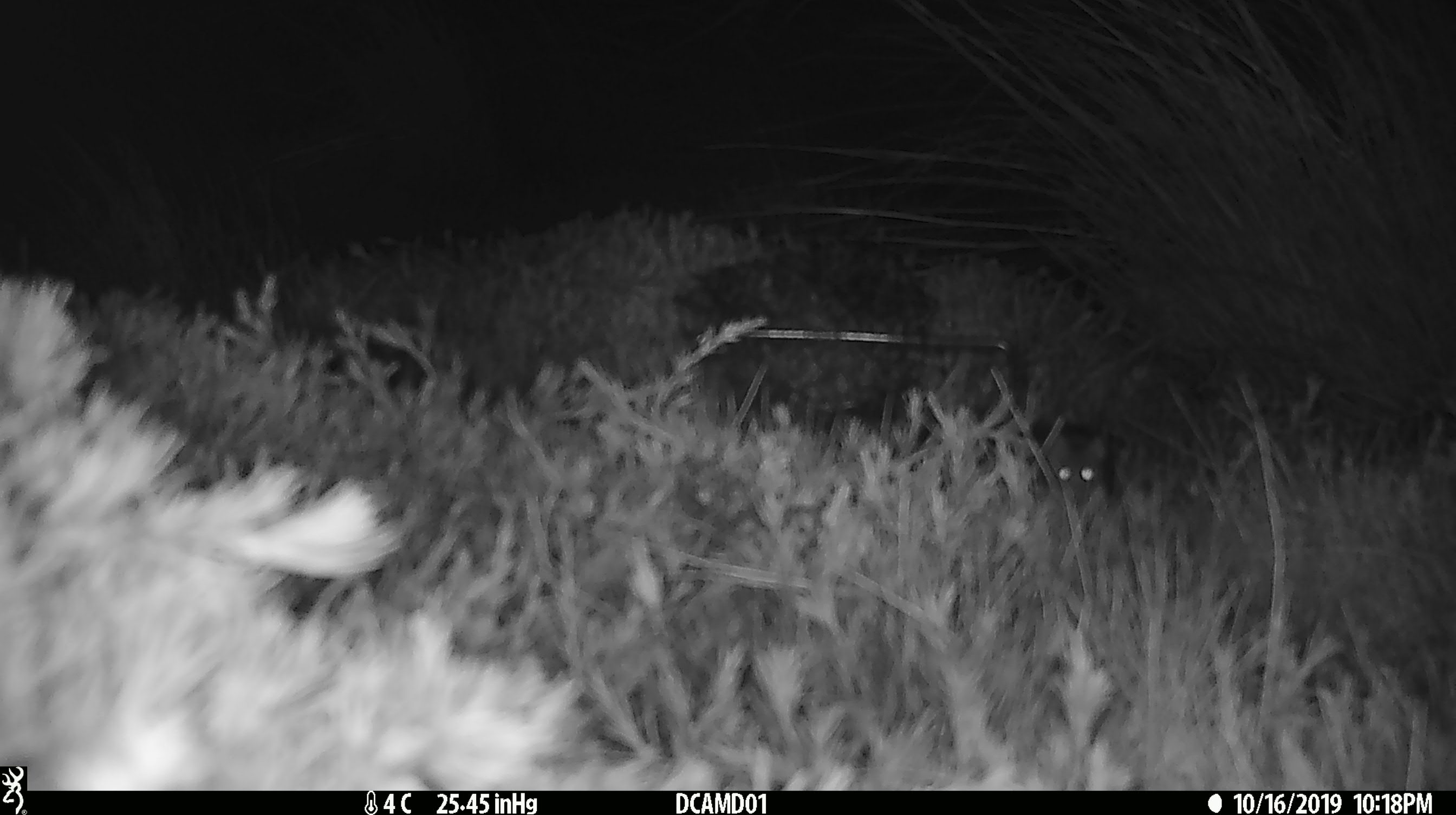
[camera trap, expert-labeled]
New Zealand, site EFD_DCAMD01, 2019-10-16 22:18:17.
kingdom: Animalia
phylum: Chordata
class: Mammalia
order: Rodentia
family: Muridae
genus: Mus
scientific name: Mus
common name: mouse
Mouse (Mus).